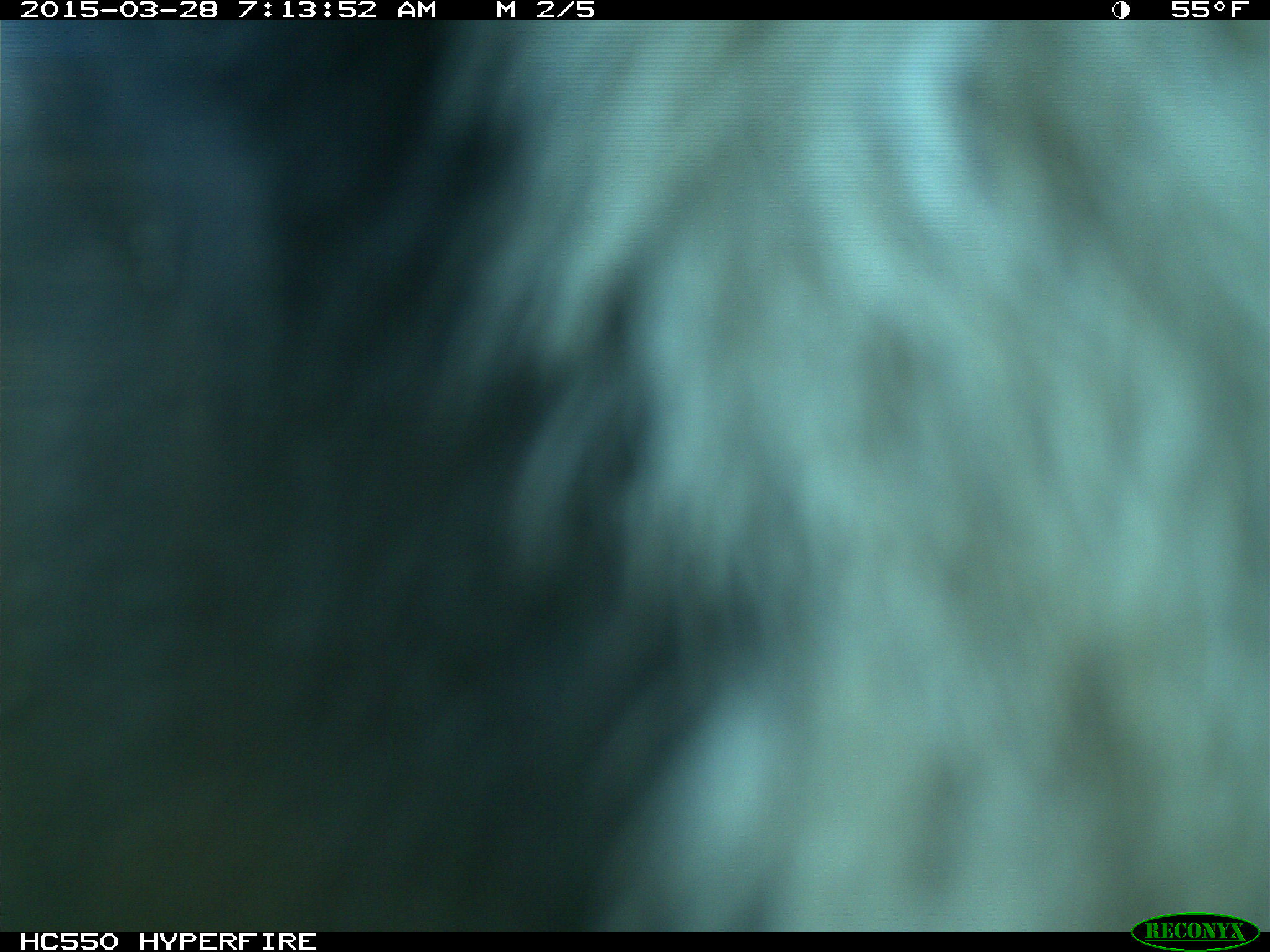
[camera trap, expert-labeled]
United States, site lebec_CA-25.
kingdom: Animalia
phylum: Chordata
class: Mammalia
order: Artiodactyla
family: Bovidae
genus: Bos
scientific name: Bos taurus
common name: domestic cow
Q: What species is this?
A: Bos taurus (domestic cow).